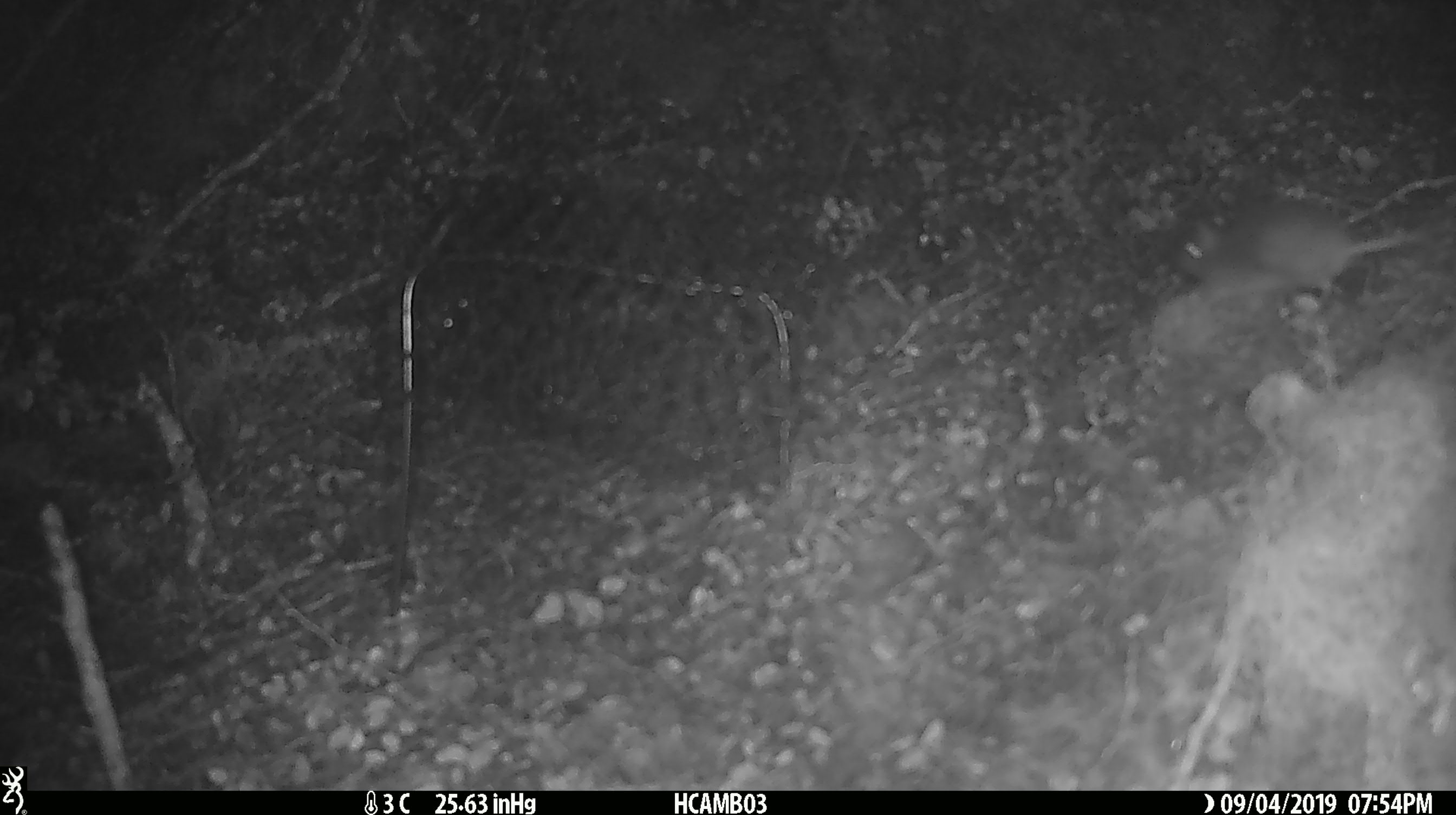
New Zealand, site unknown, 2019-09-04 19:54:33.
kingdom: Animalia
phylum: Chordata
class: Mammalia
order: Rodentia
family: Muridae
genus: Mus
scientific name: Mus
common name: mouse